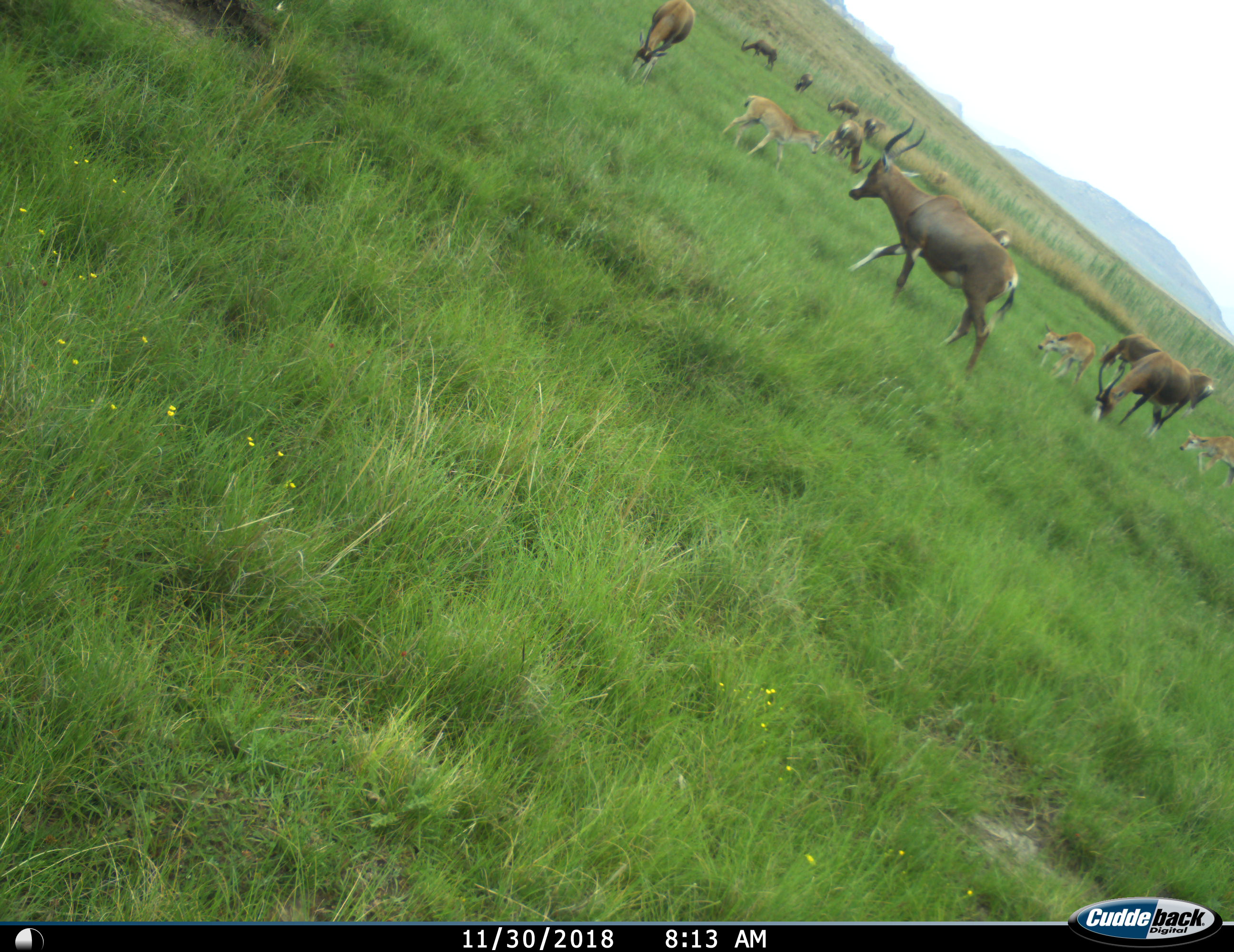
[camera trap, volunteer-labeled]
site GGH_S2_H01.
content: unidentified animal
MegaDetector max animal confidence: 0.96